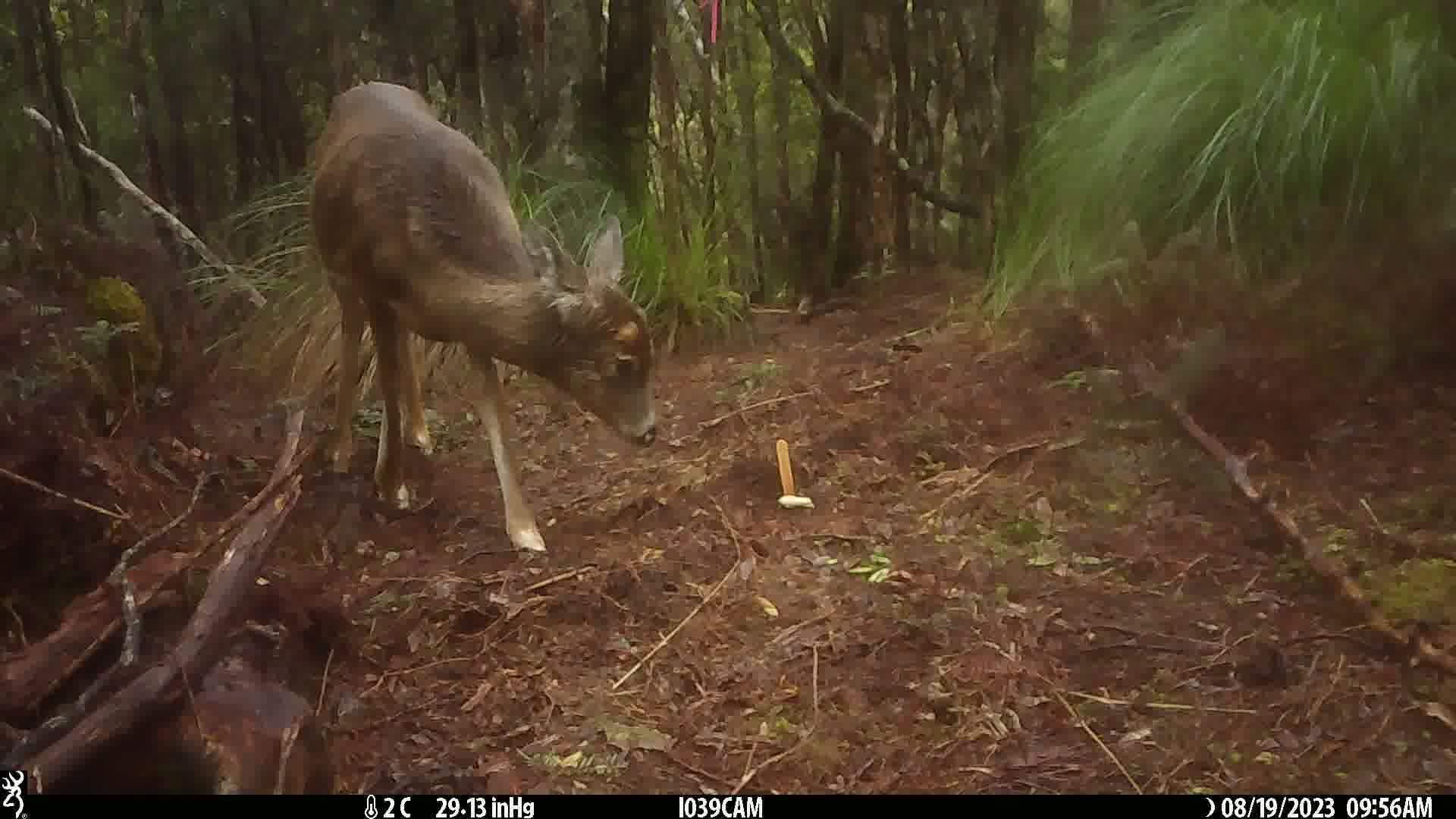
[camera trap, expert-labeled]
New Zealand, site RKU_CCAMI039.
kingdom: Animalia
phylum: Chordata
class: Mammalia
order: Artiodactyla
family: Cervidae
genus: Odocoileus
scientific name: Odocoileus virginianus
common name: white-tailed deer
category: white tailed deer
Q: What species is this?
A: White tailed deer (white-tailed deer) (Odocoileus virginianus).